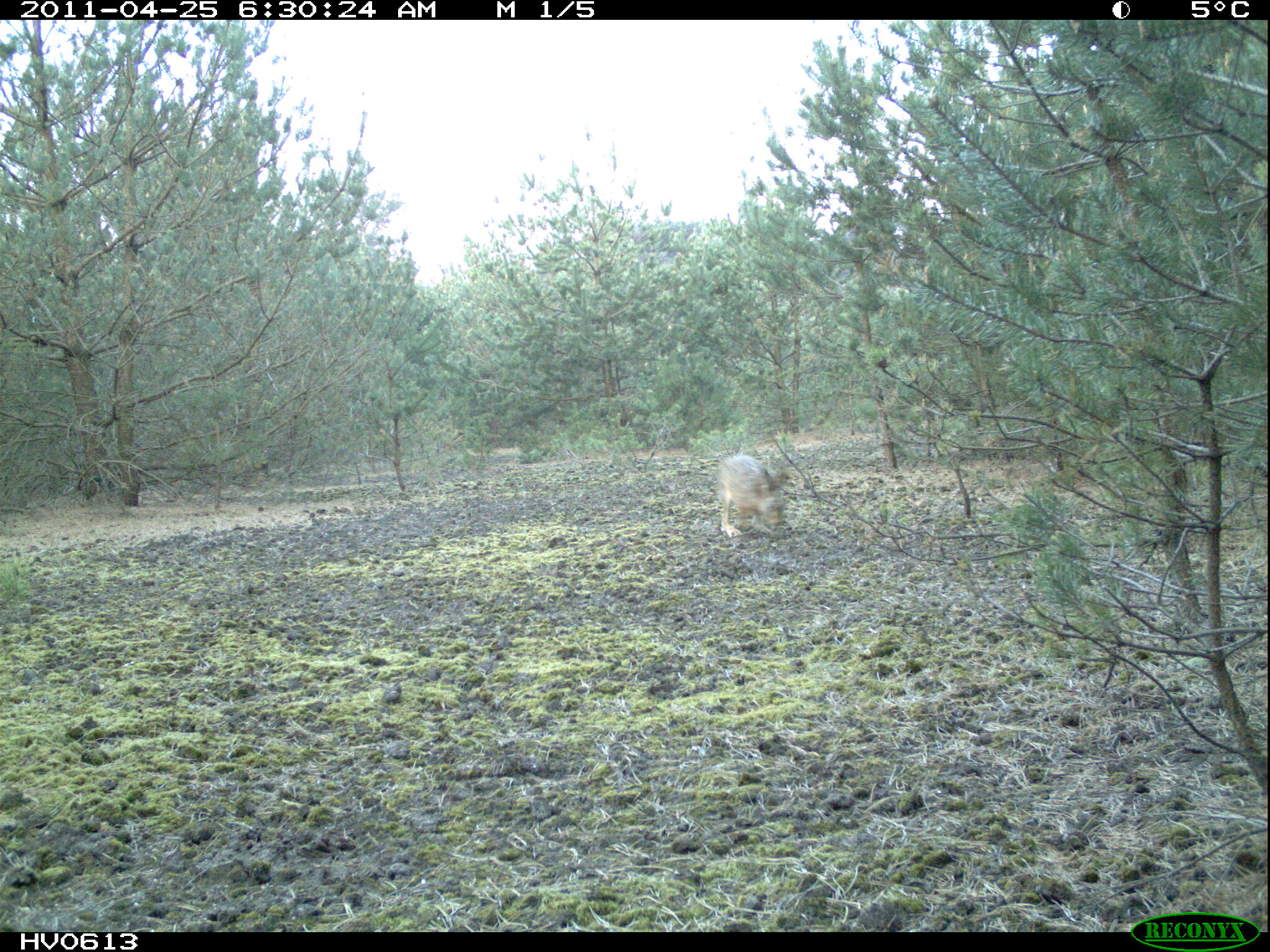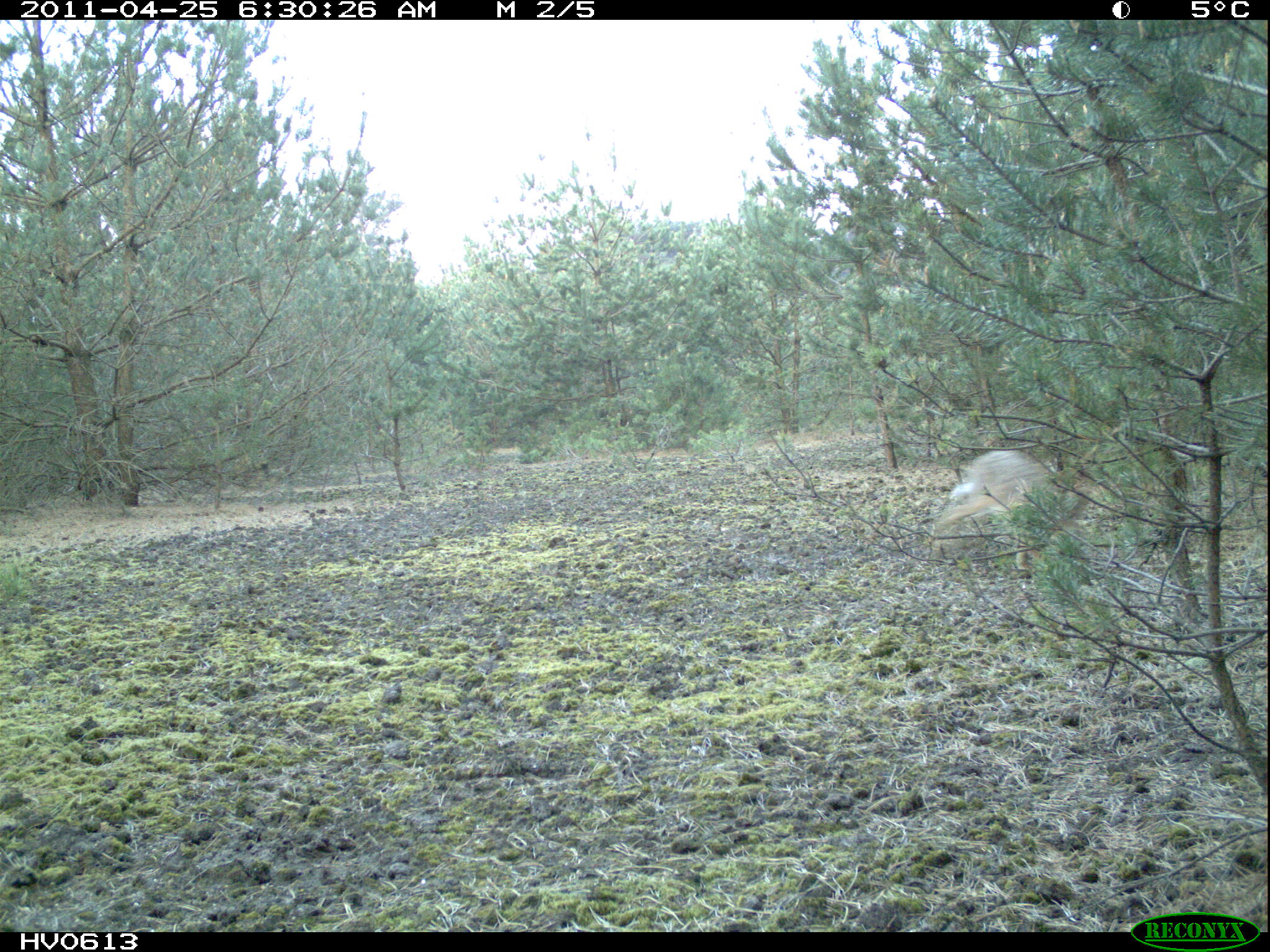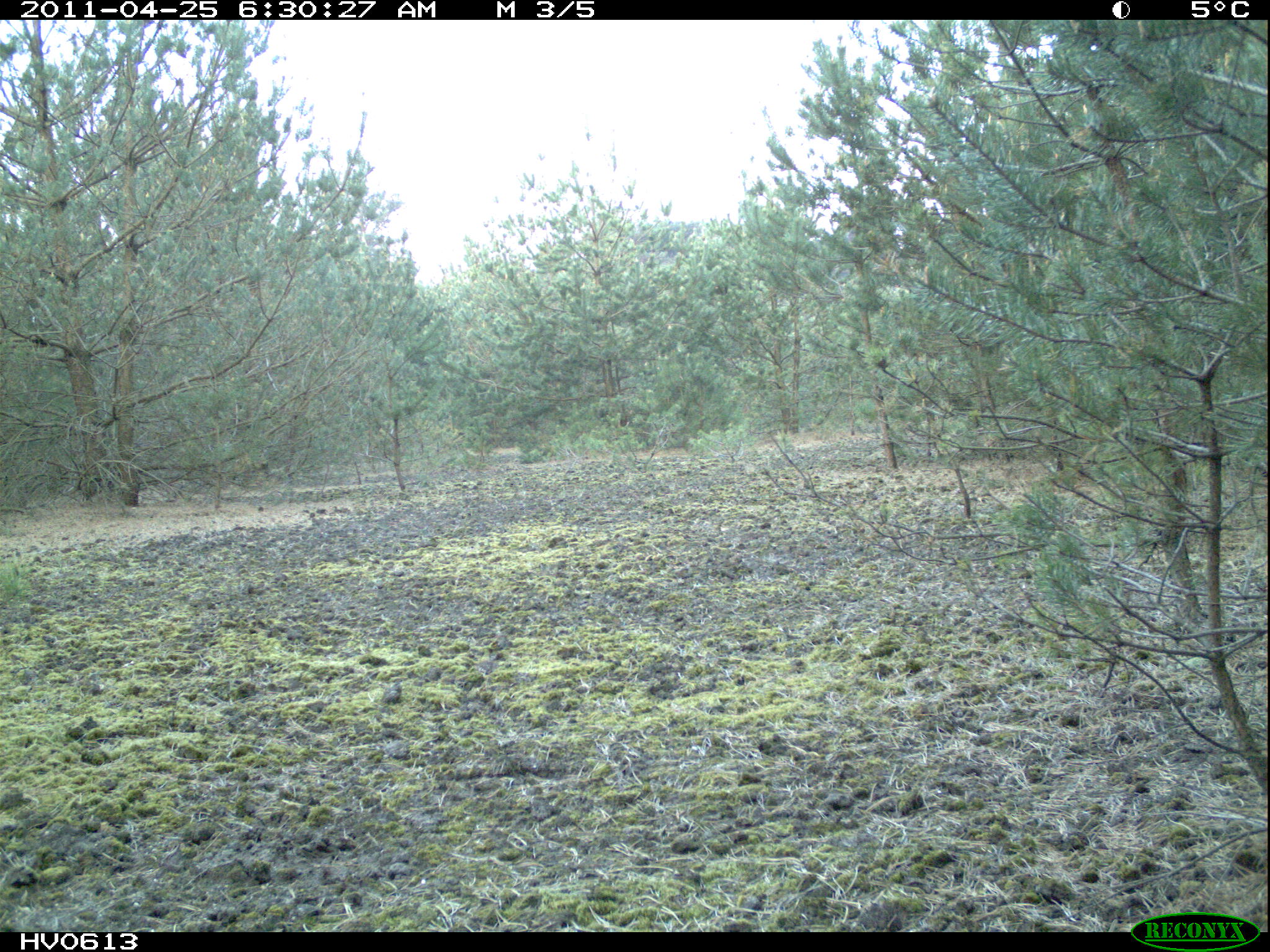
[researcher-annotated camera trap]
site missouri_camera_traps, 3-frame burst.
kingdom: Animalia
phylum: Chordata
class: Mammalia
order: Lagomorpha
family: Leporidae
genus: Lepus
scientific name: Lepus europaeus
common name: european hare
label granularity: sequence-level